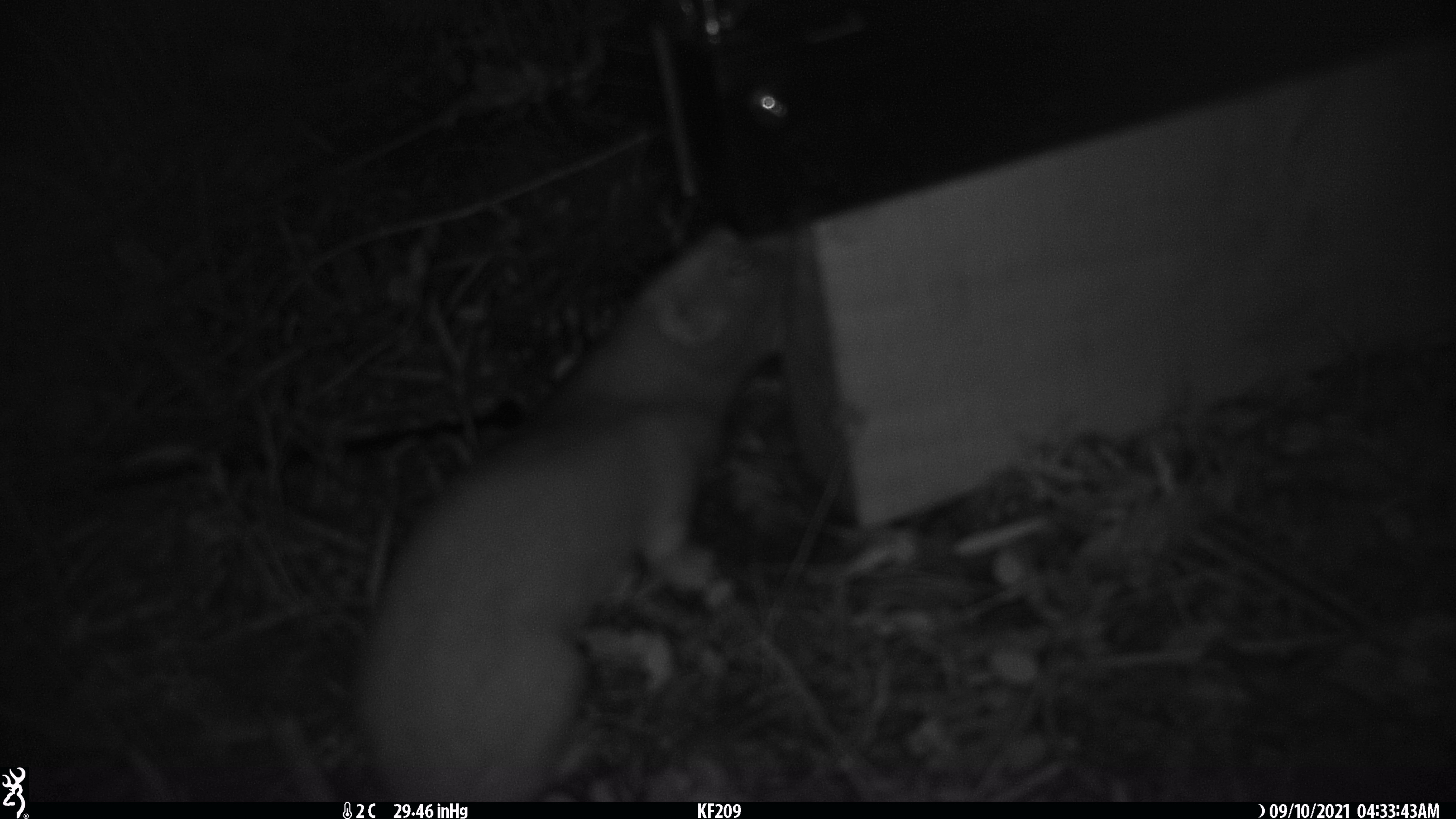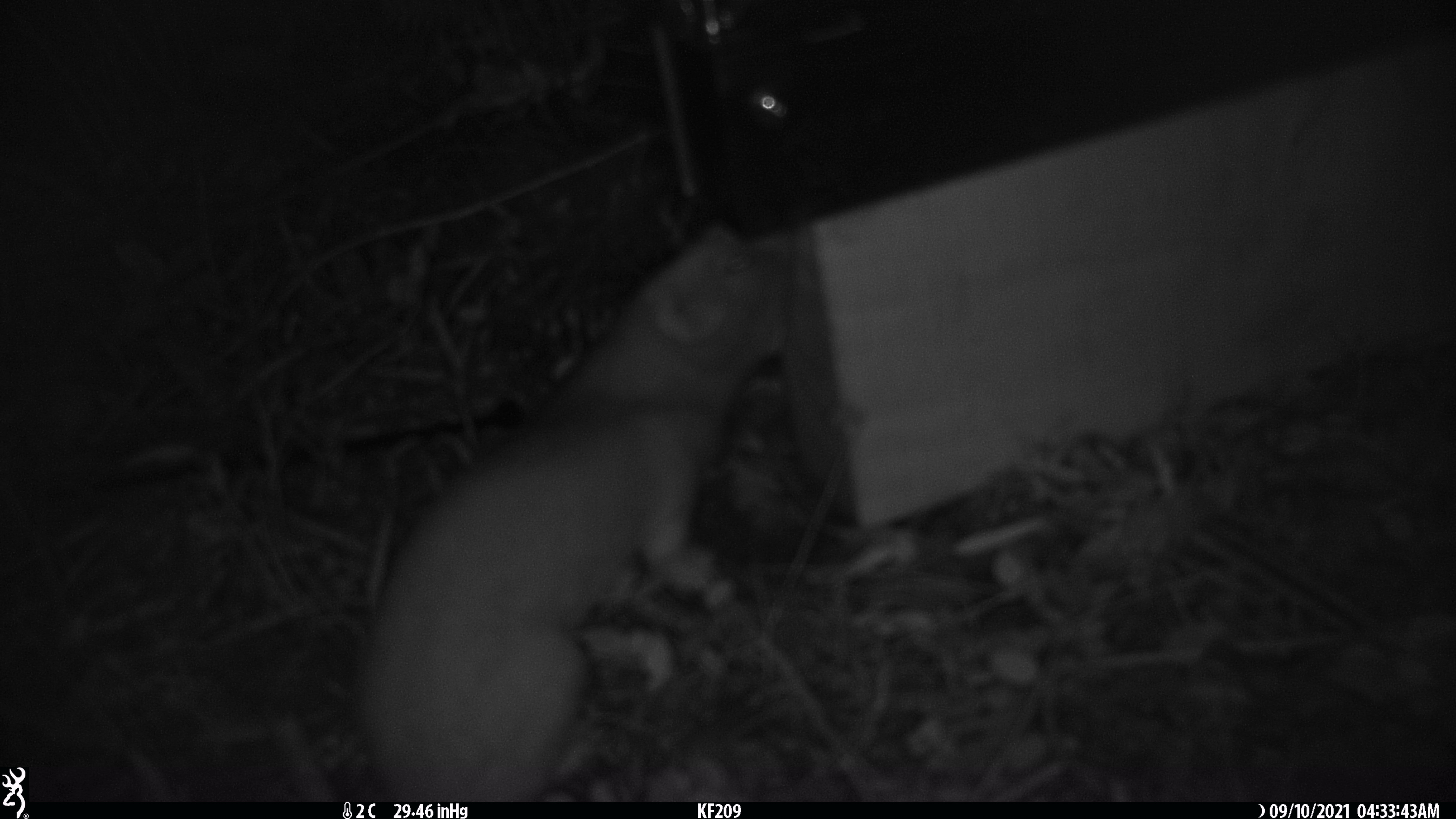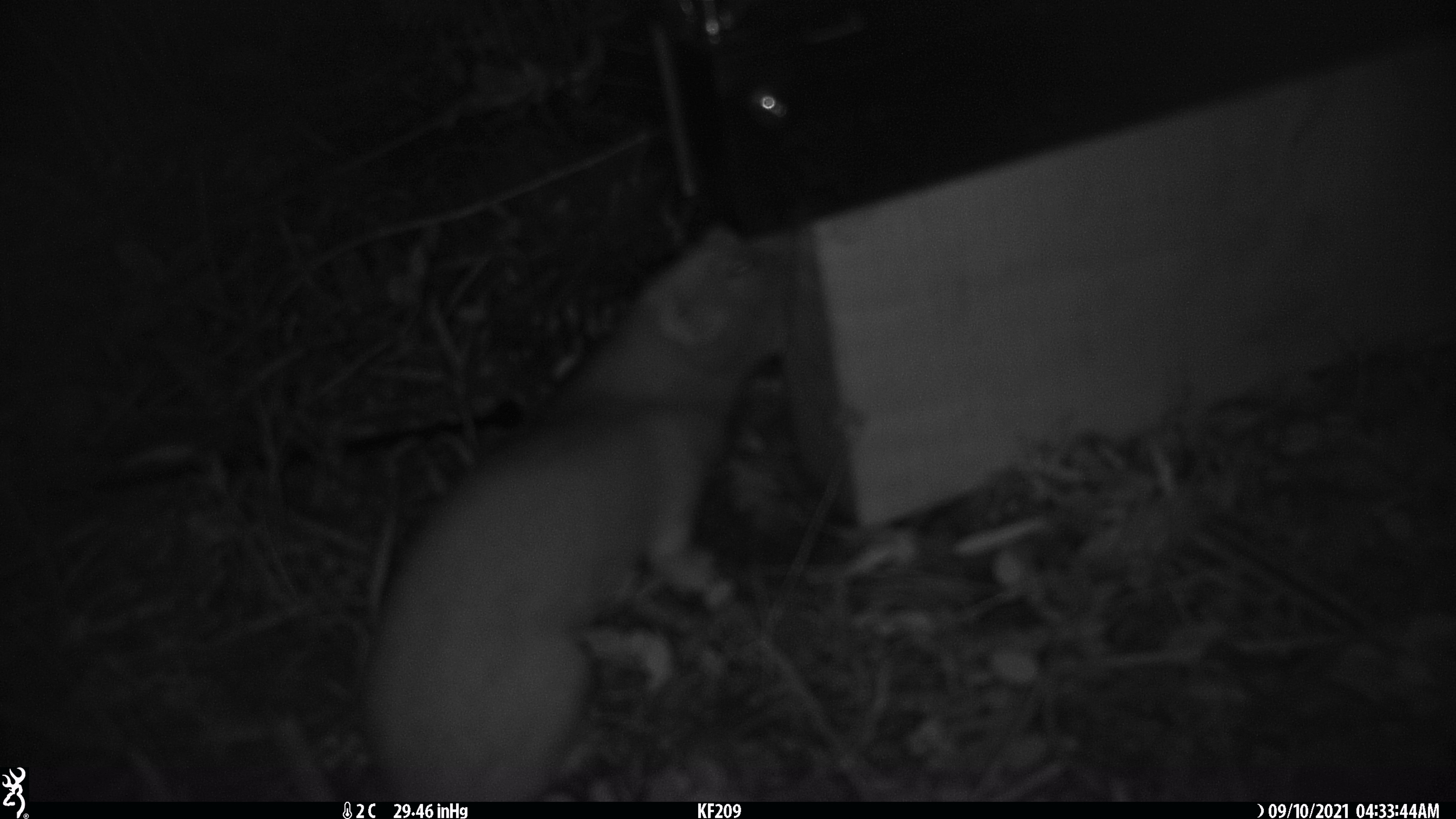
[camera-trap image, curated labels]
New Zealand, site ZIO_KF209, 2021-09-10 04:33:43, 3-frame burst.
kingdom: Animalia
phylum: Chordata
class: Mammalia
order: Carnivora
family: Mustelidae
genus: Mustela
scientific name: Mustela erminea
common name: stoat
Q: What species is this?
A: Stoat (Mustela erminea).